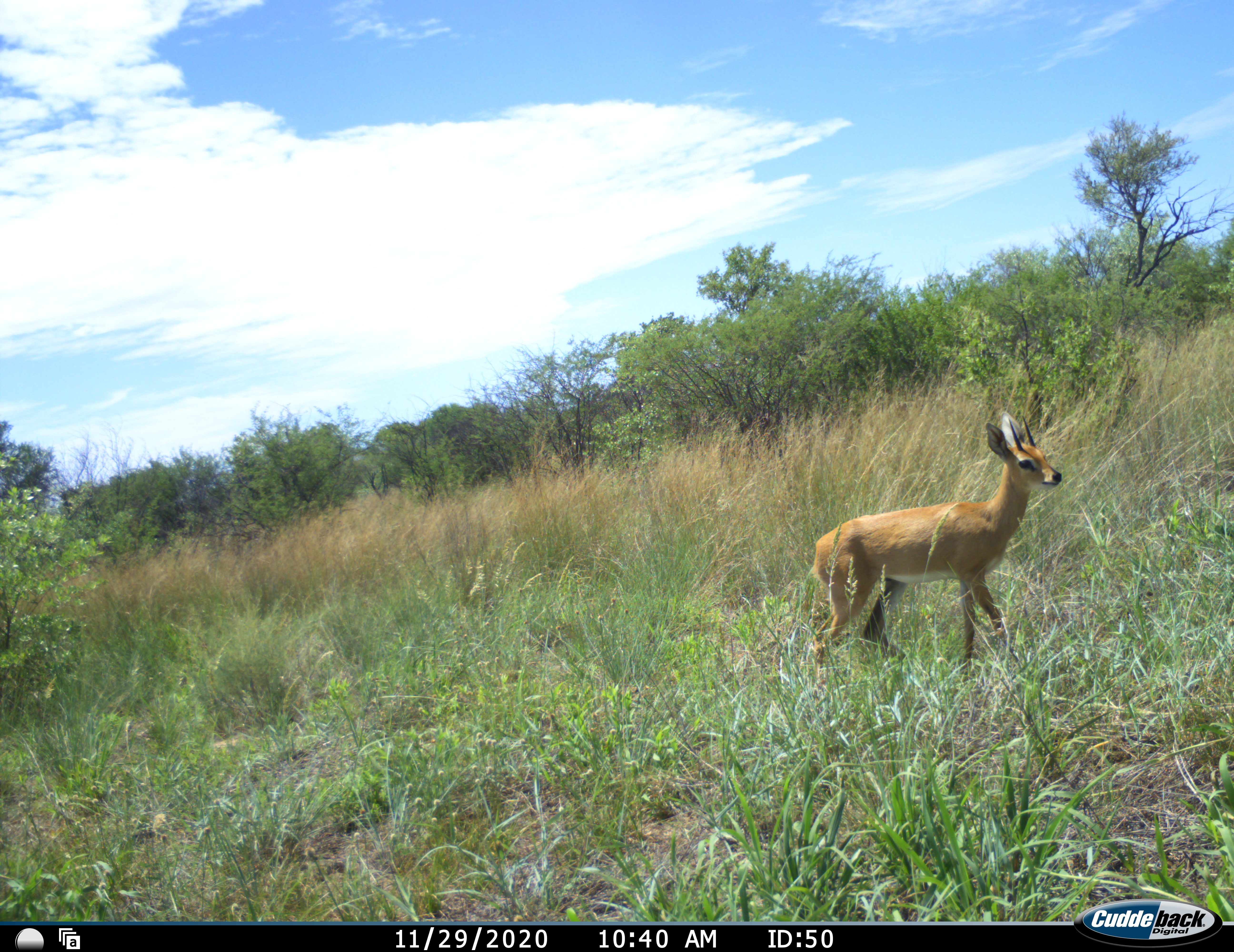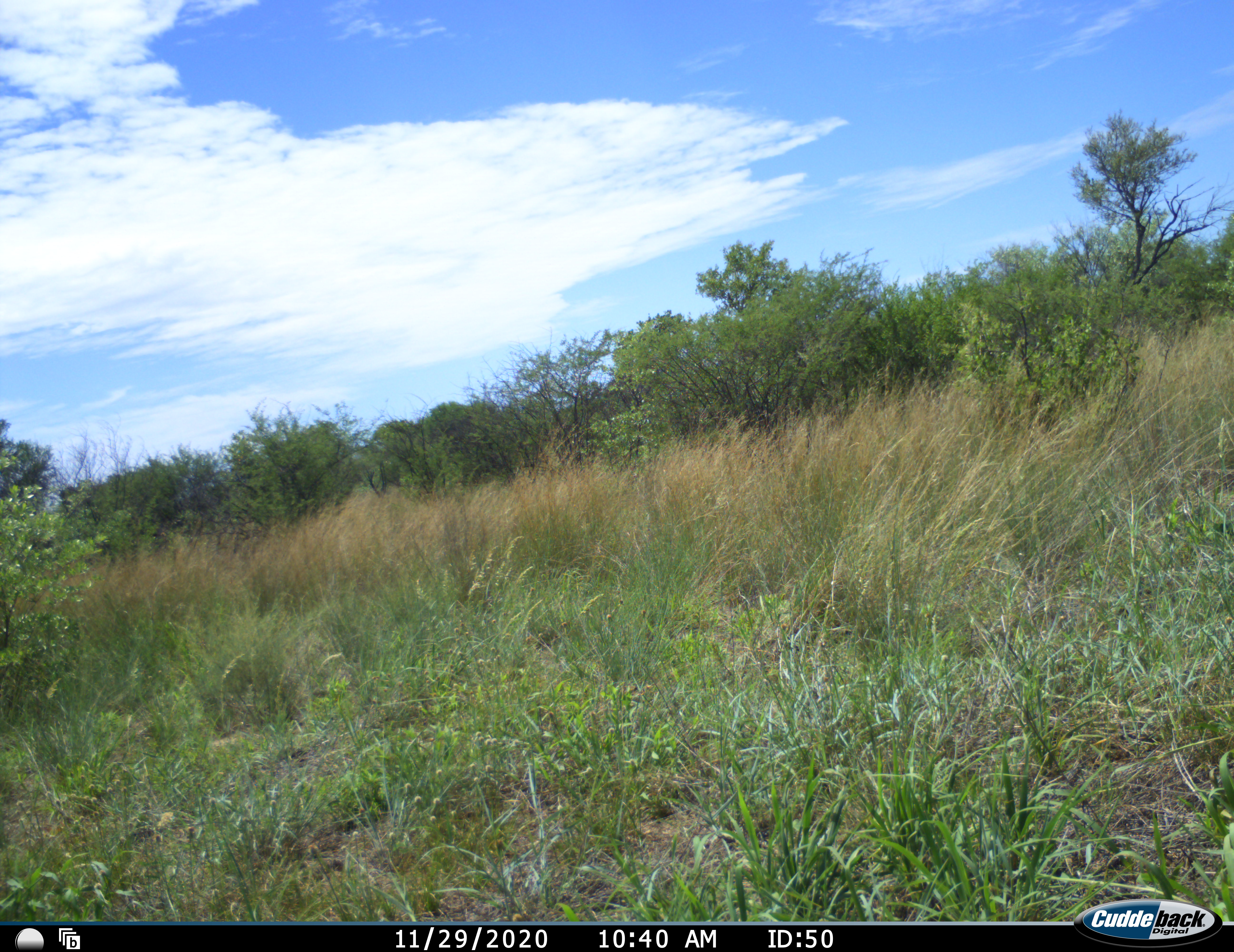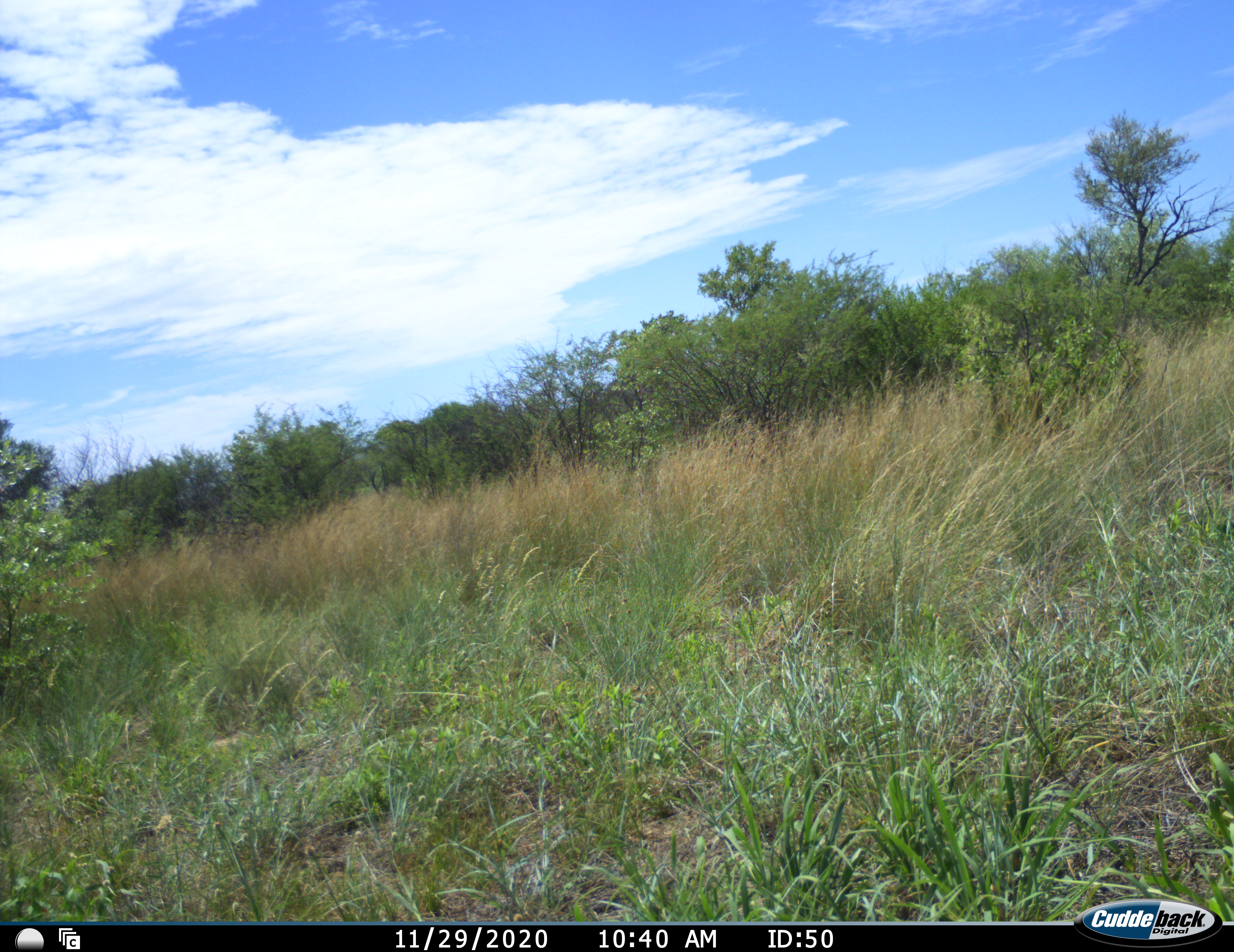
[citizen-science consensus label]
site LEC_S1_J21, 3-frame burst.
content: unidentified animal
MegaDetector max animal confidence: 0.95